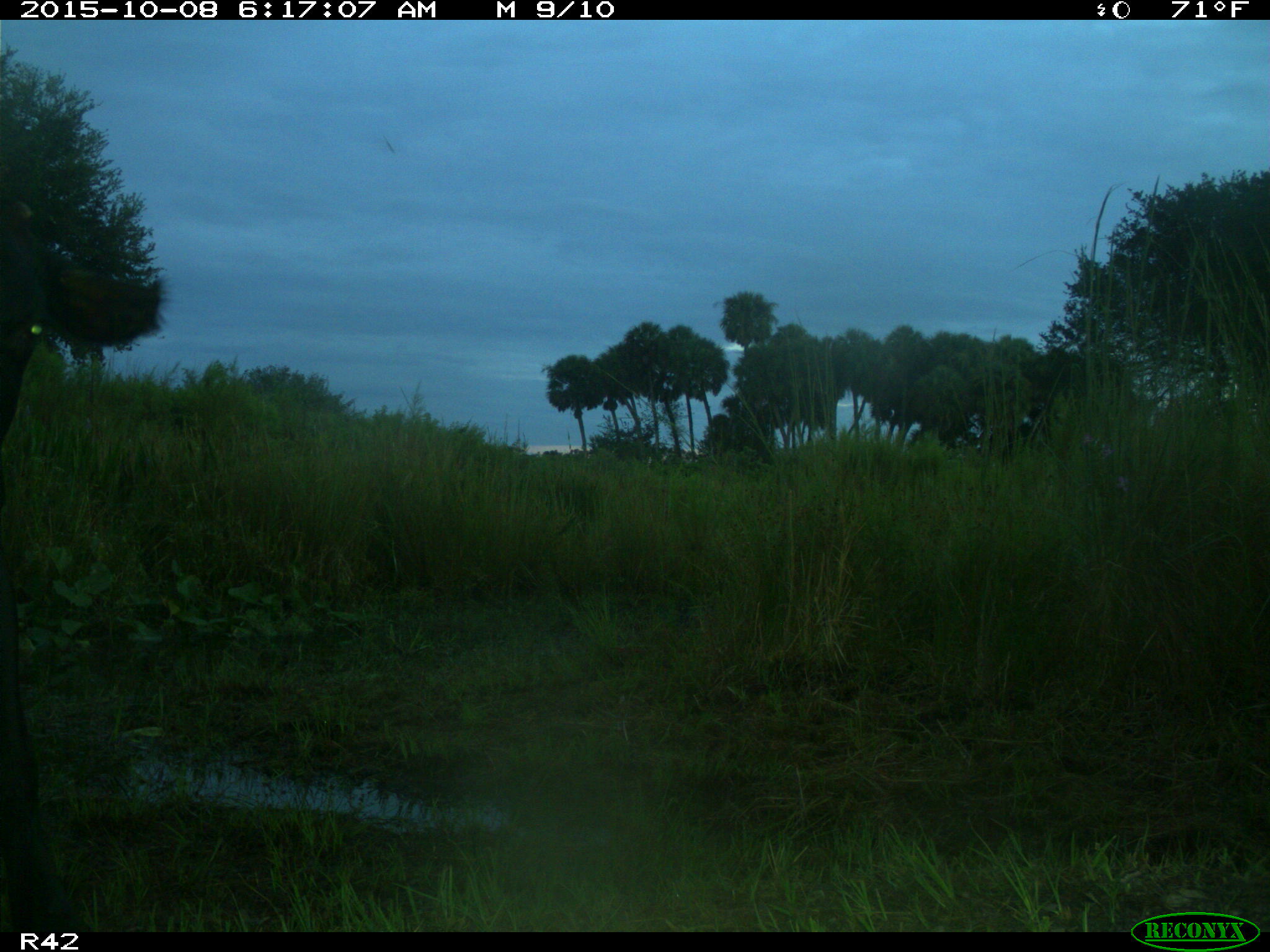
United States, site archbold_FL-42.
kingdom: Animalia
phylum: Chordata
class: Mammalia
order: Artiodactyla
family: Bovidae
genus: Bos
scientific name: Bos taurus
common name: domestic cow